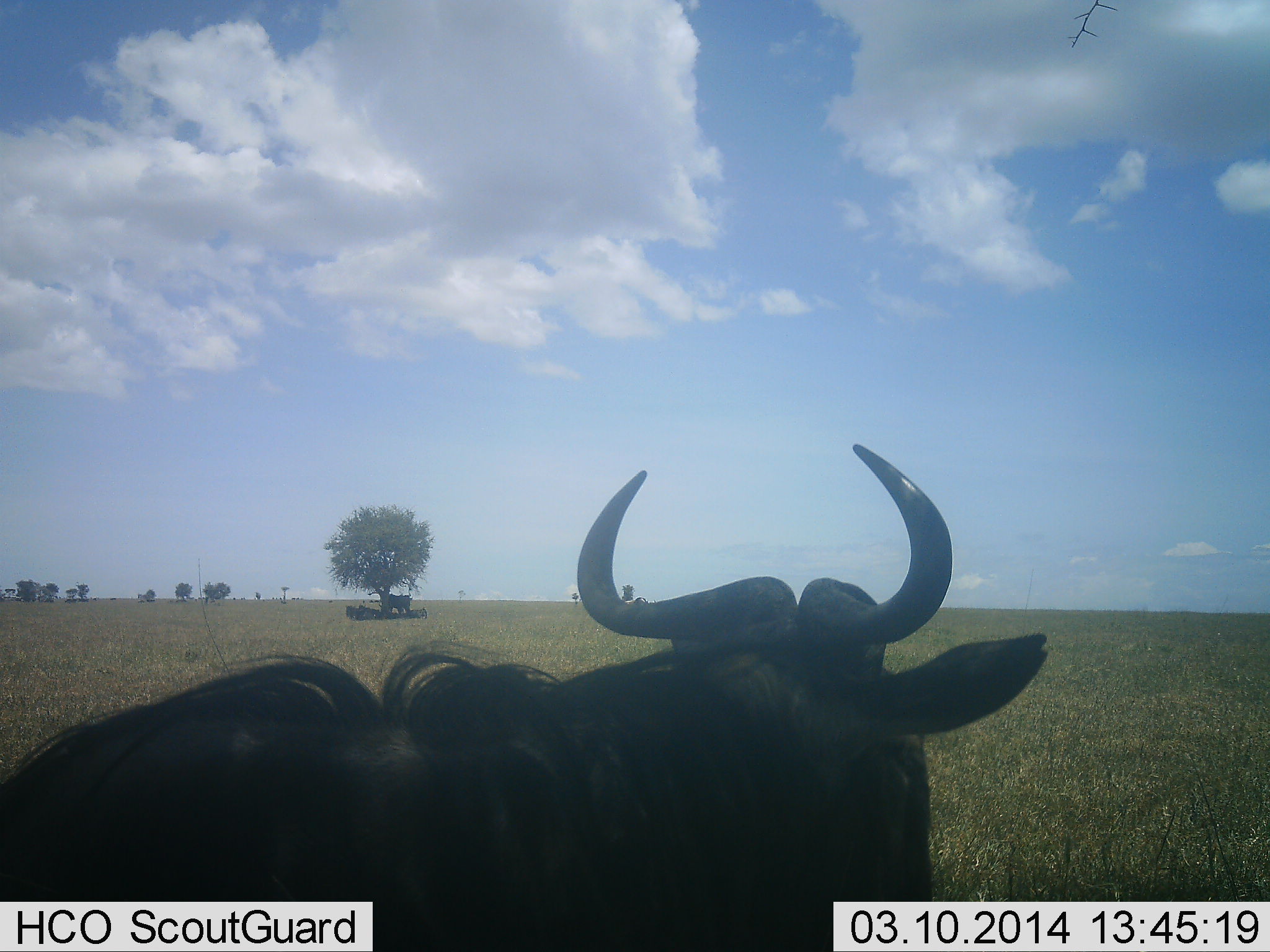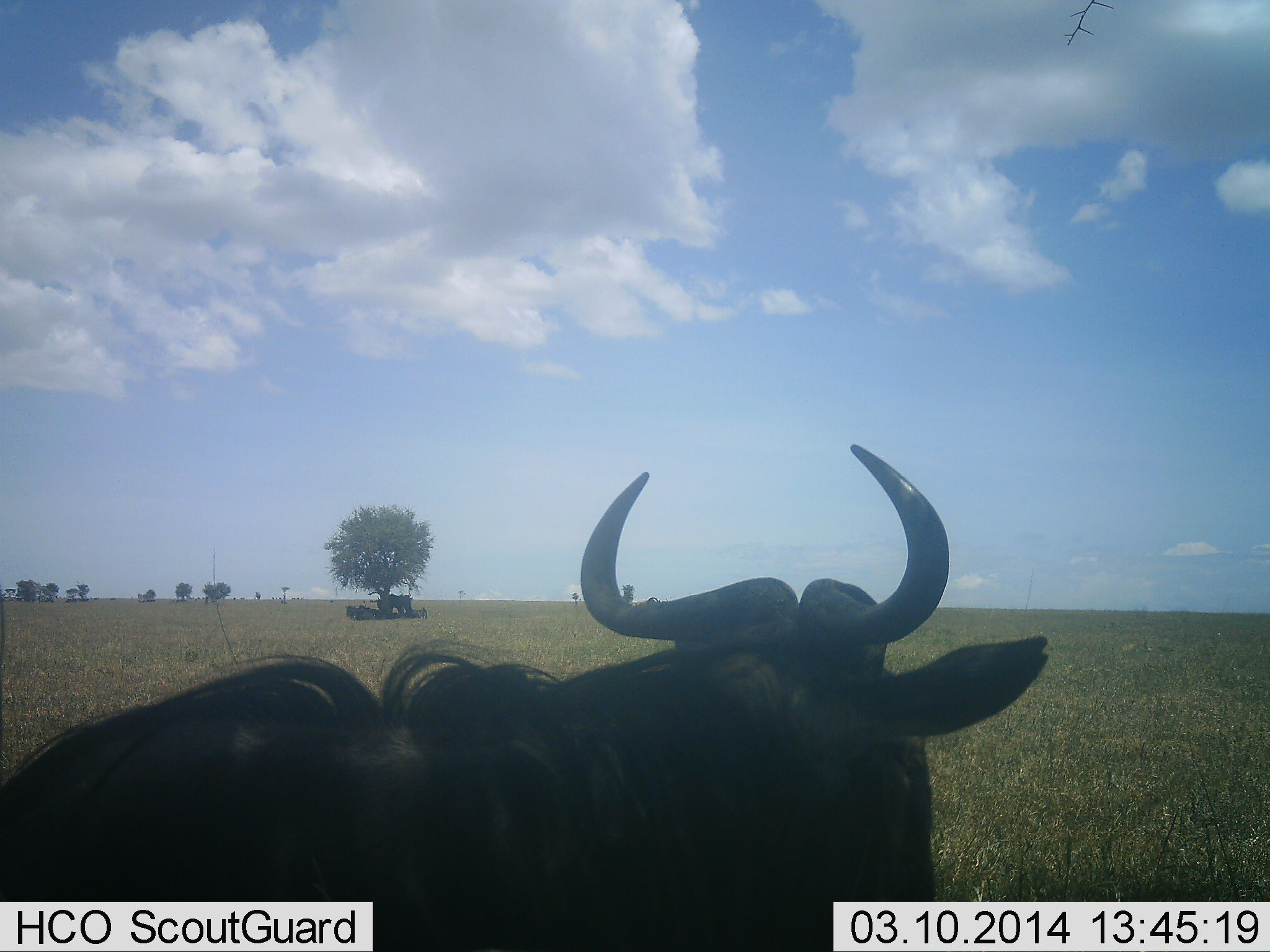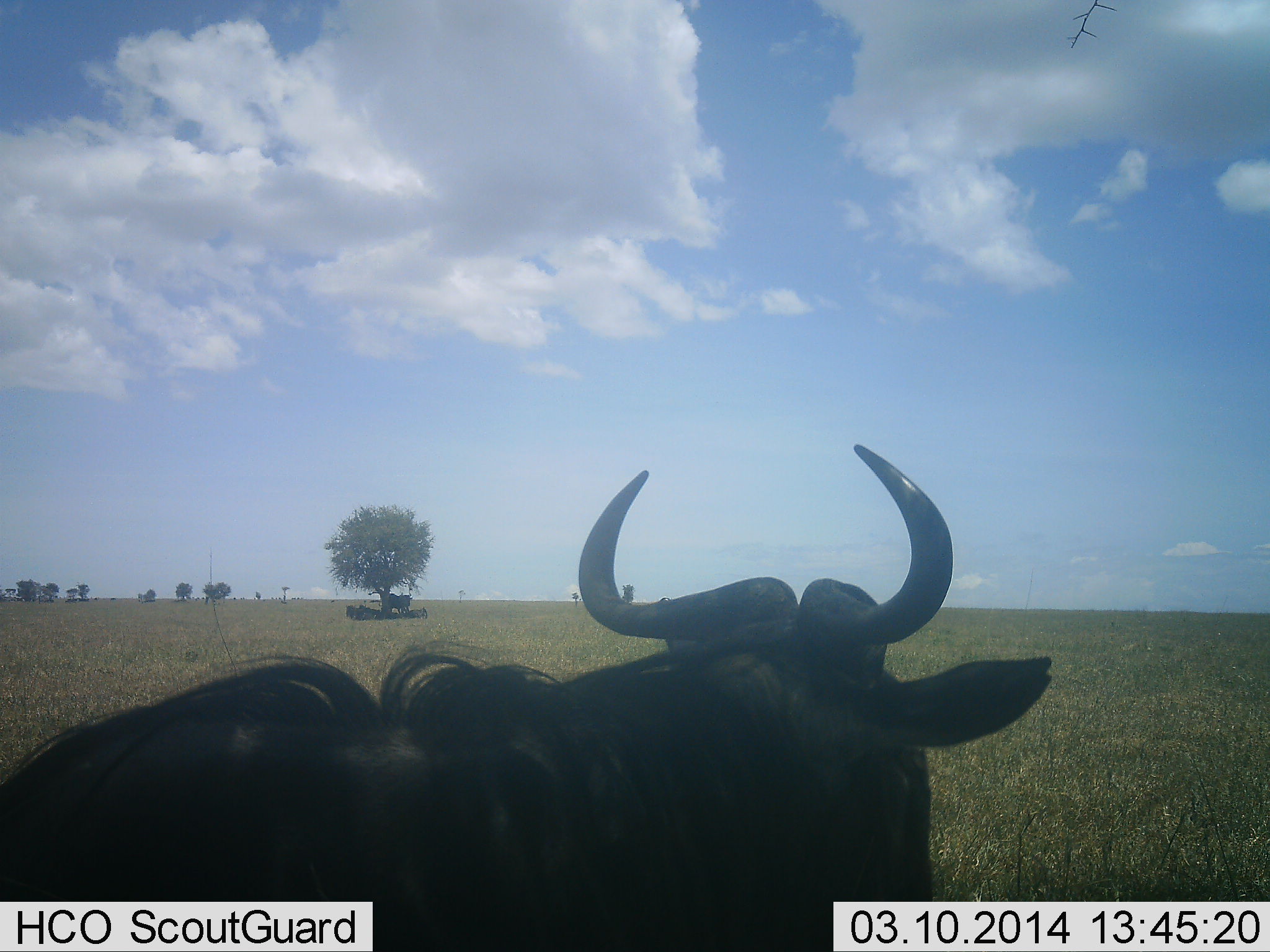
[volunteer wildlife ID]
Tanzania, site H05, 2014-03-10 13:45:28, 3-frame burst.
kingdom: Animalia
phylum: Chordata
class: Mammalia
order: Artiodactyla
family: Bovidae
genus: Connochaetes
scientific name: Connochaetes taurinus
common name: blue wildebeest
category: wildebeest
Wildebeest (blue wildebeest) (Connochaetes taurinus), count 2. Behavior (volunteer vote fractions): standing 82%, resting 36%, moving 9%, interacting 0%. Young present (vote fraction): 0%. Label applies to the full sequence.